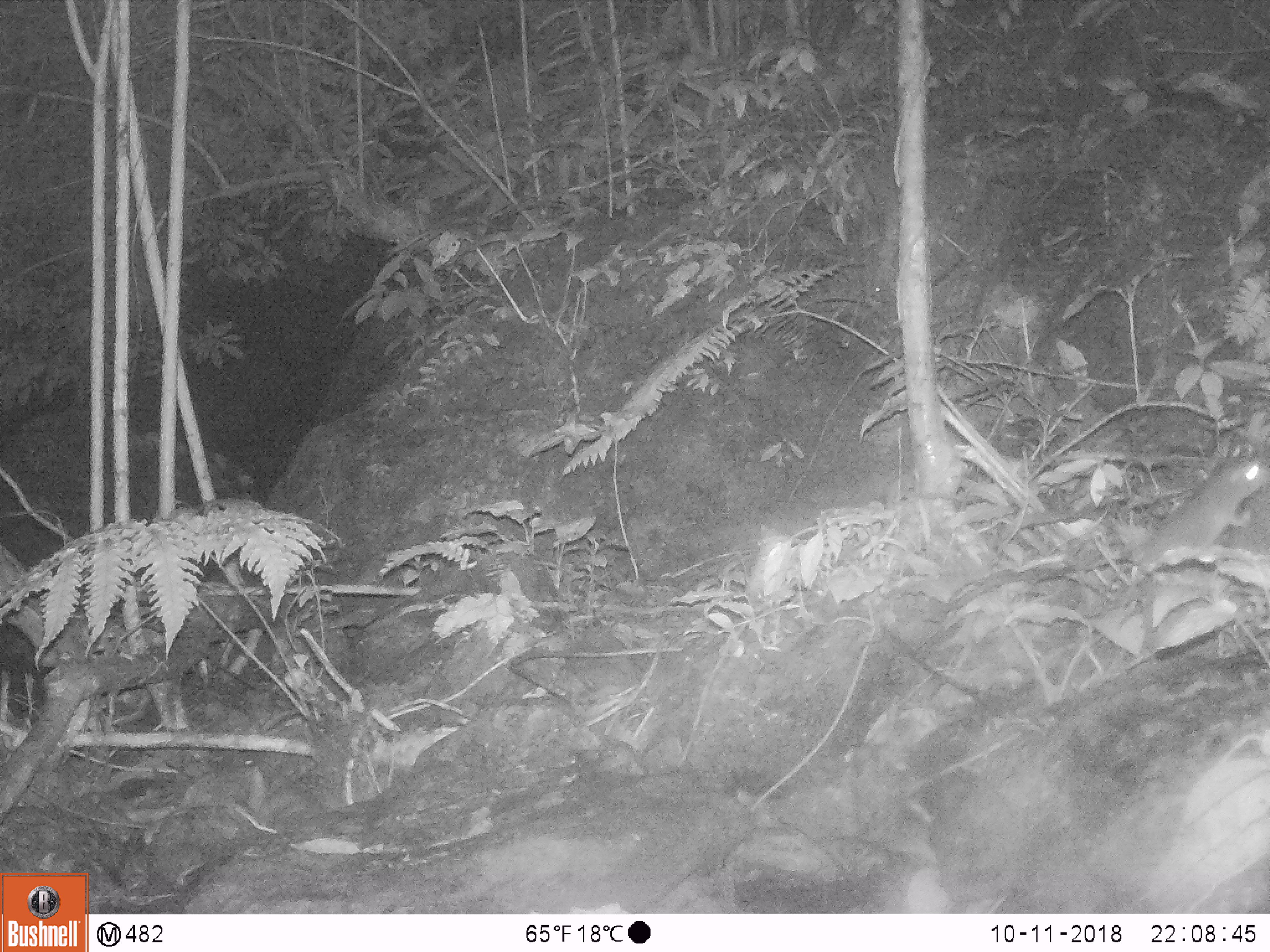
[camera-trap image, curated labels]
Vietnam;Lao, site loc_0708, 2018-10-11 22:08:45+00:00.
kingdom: Animalia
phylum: Chordata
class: Mammalia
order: Rodentia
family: Muridae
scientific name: Muridae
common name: old-world mice and rats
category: unidentified murid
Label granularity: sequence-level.